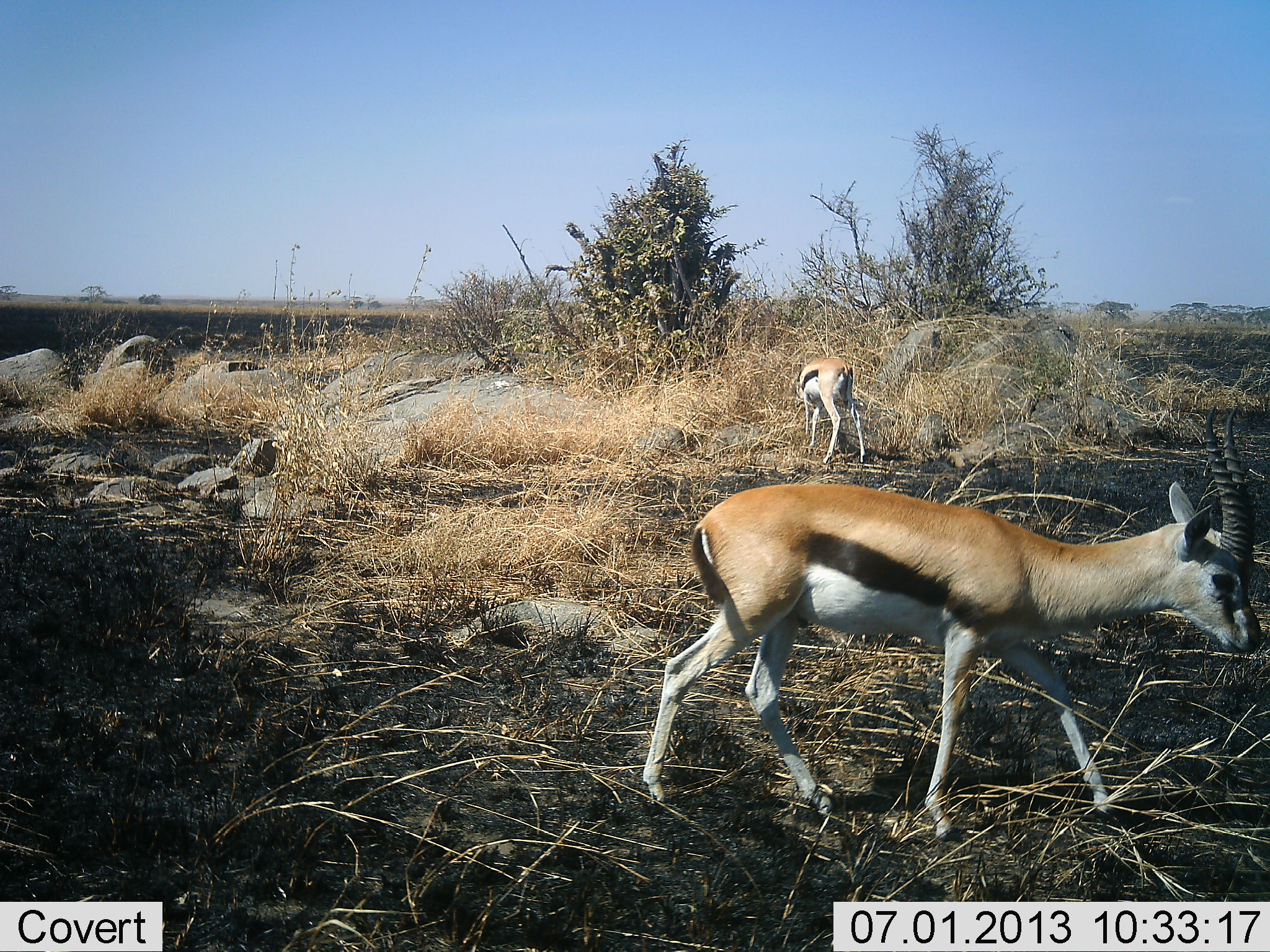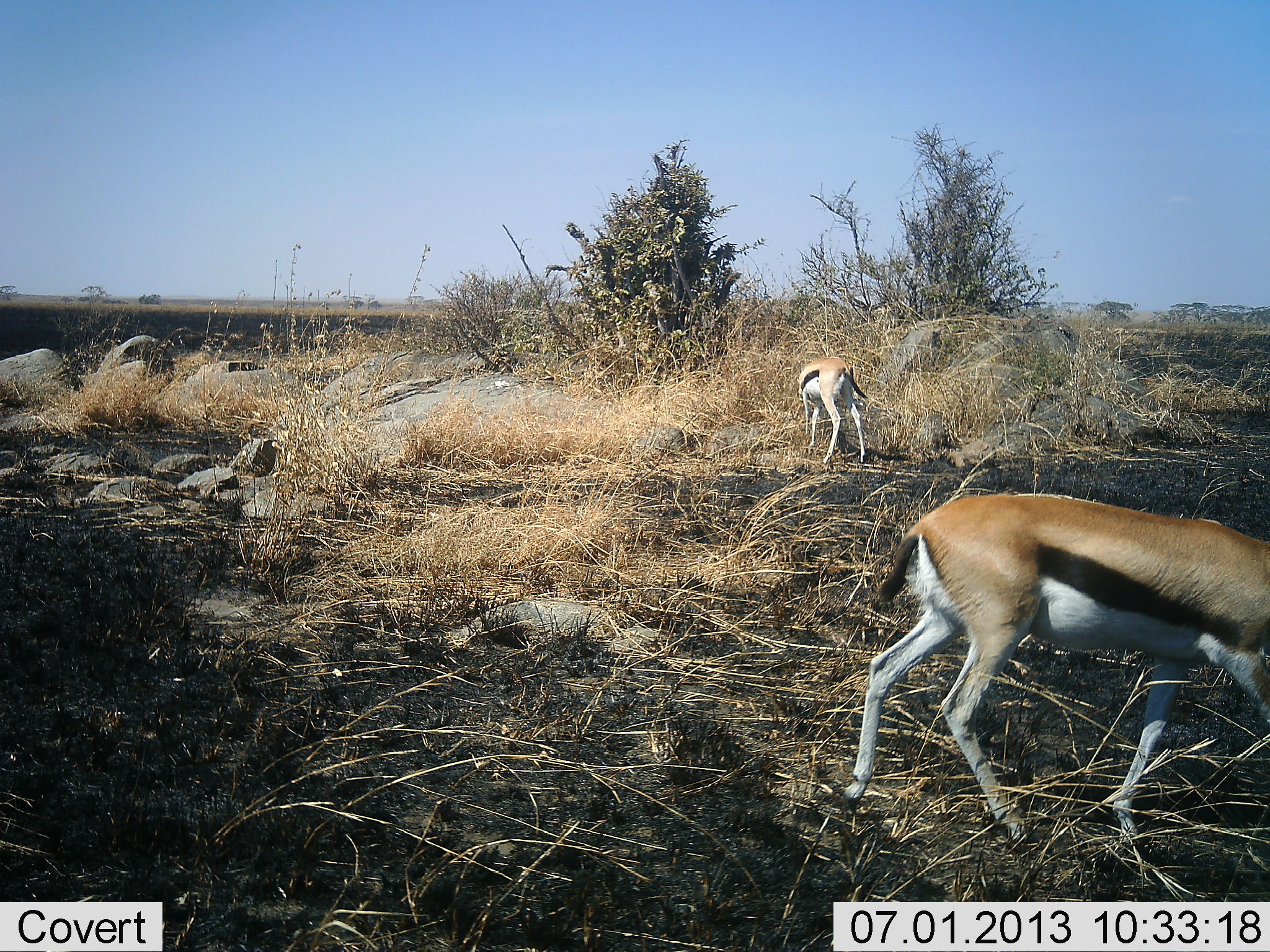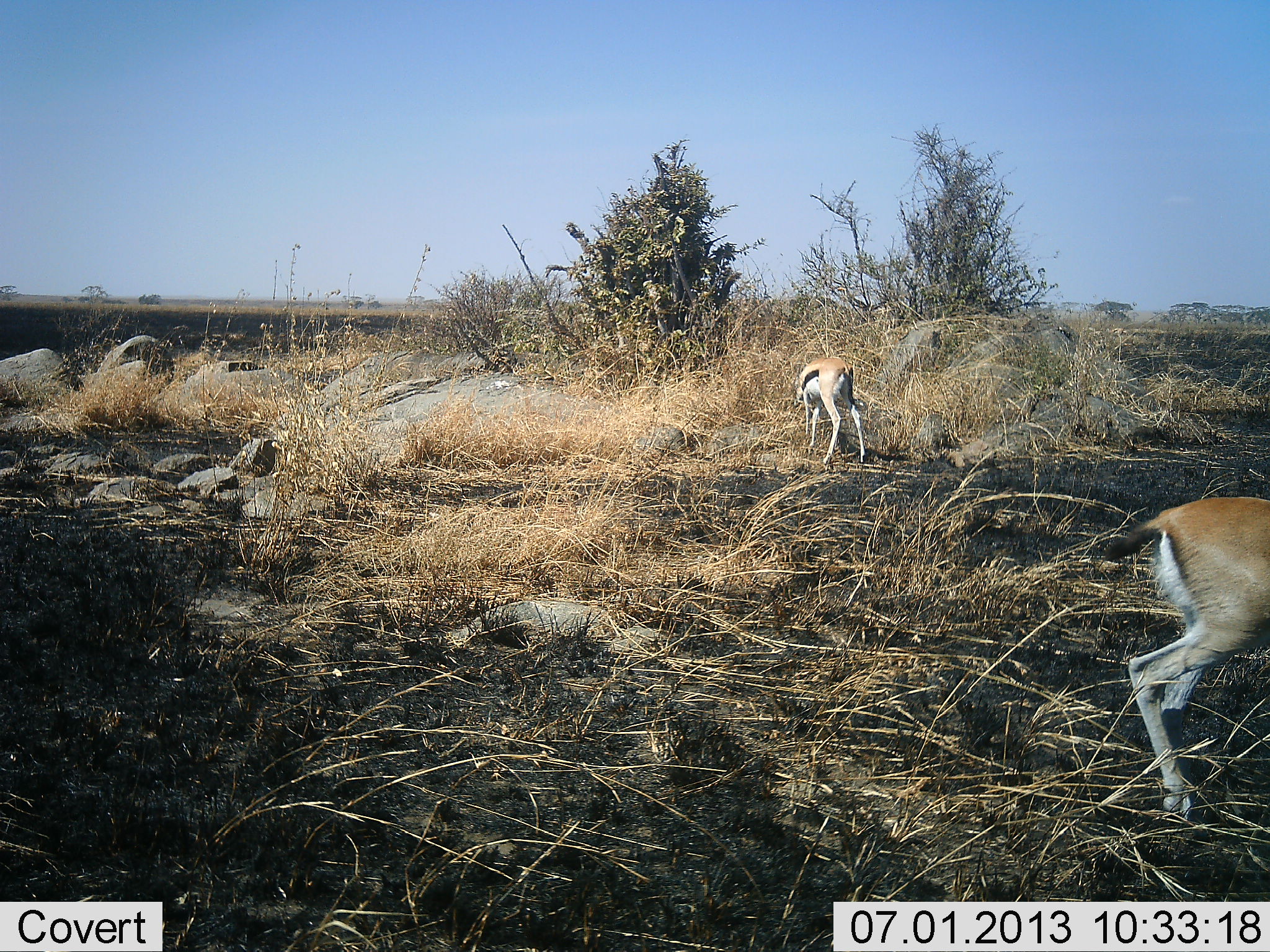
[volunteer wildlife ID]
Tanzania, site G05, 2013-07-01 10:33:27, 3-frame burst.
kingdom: Animalia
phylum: Chordata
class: Mammalia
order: Artiodactyla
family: Bovidae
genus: Eudorcas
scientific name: Eudorcas thomsonii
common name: thomson's gazelle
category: gazellethomsons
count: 2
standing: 29%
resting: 0%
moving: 71%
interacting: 5%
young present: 5%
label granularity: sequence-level